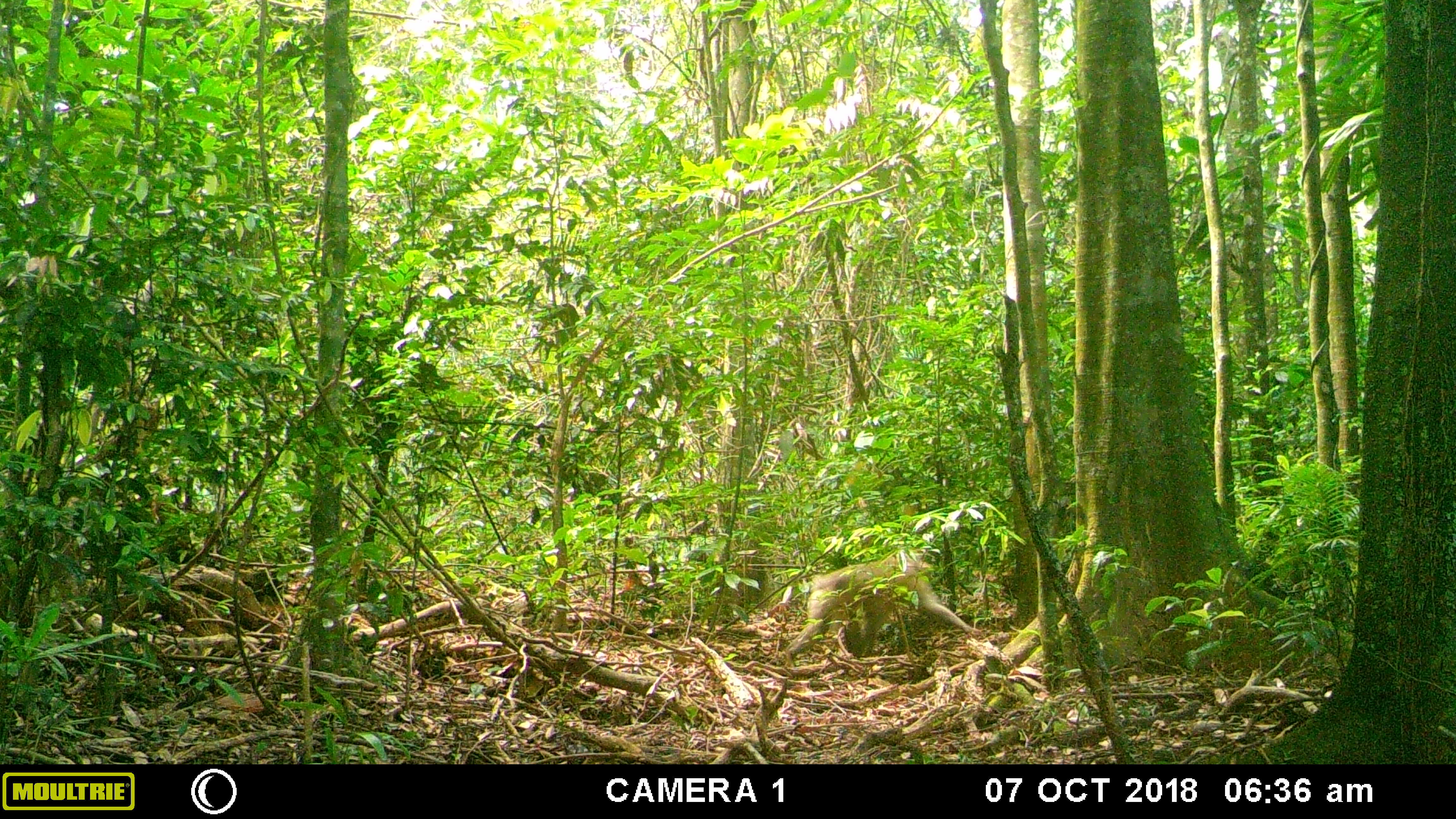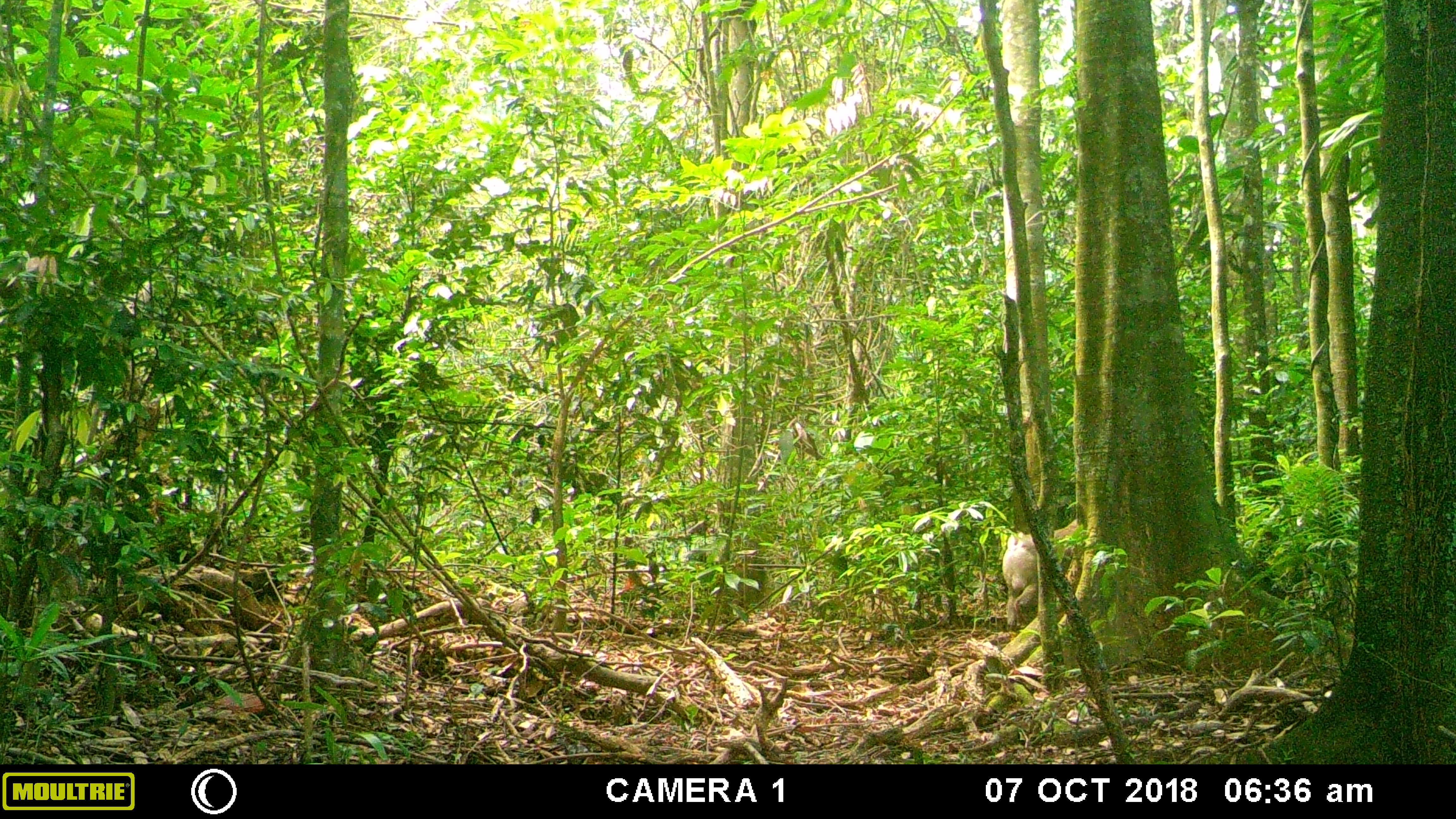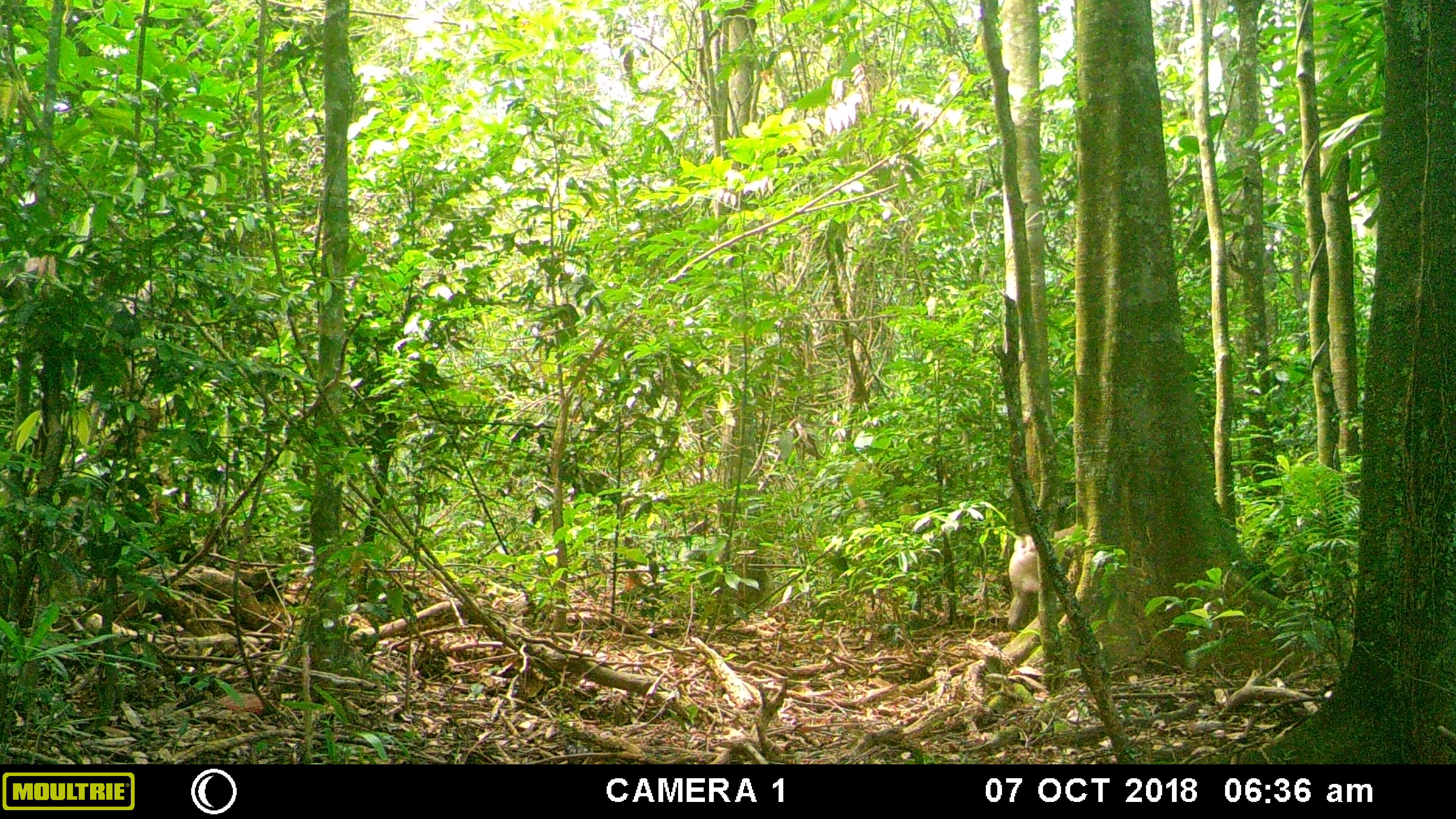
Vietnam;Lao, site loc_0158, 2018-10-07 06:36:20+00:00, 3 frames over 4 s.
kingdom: Animalia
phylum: Chordata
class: Mammalia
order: Primates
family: Cercopithecidae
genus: Macaca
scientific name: Macaca nemestrina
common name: pig-tailed macaque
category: pig tailed macaque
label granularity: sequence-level